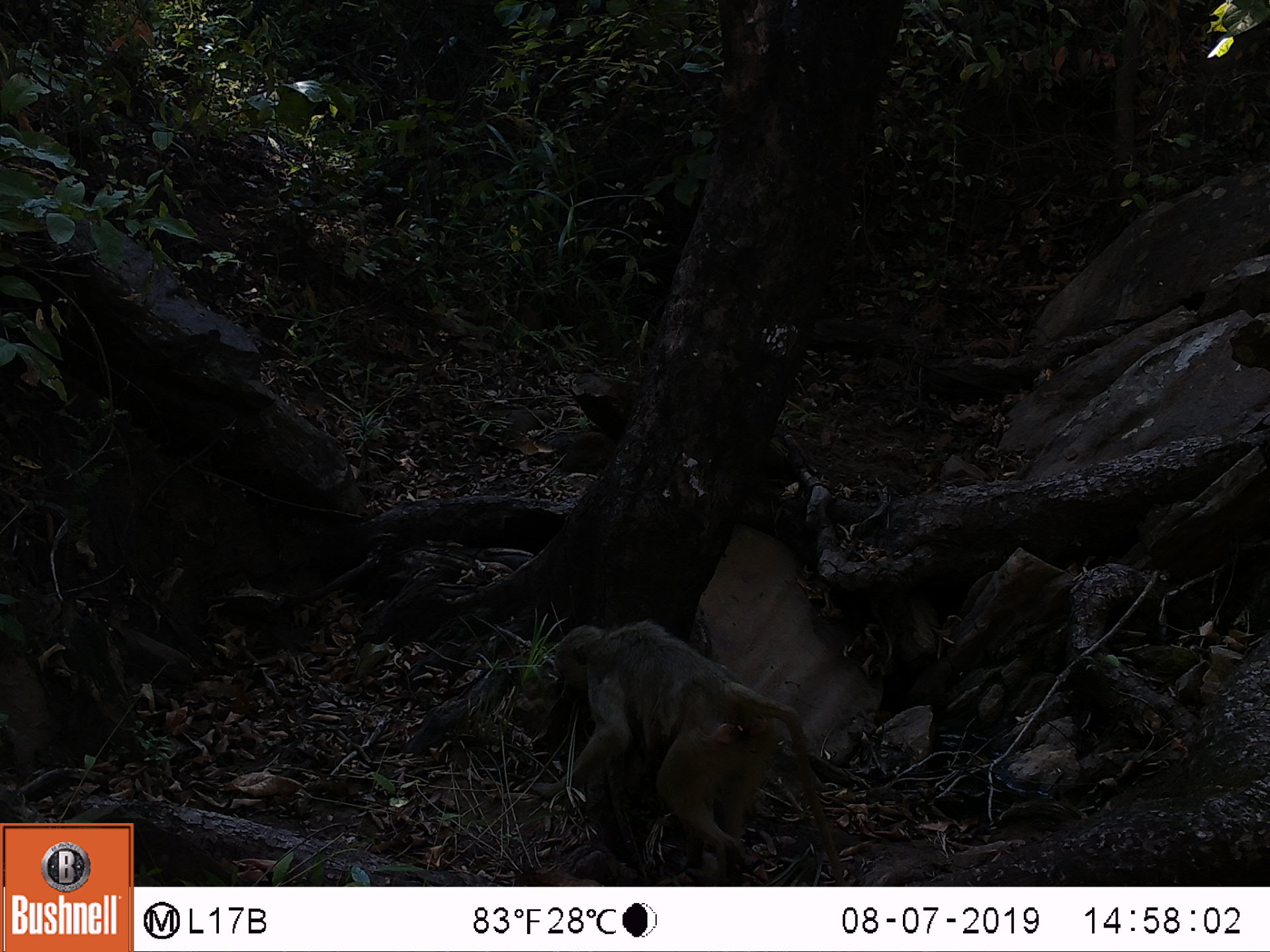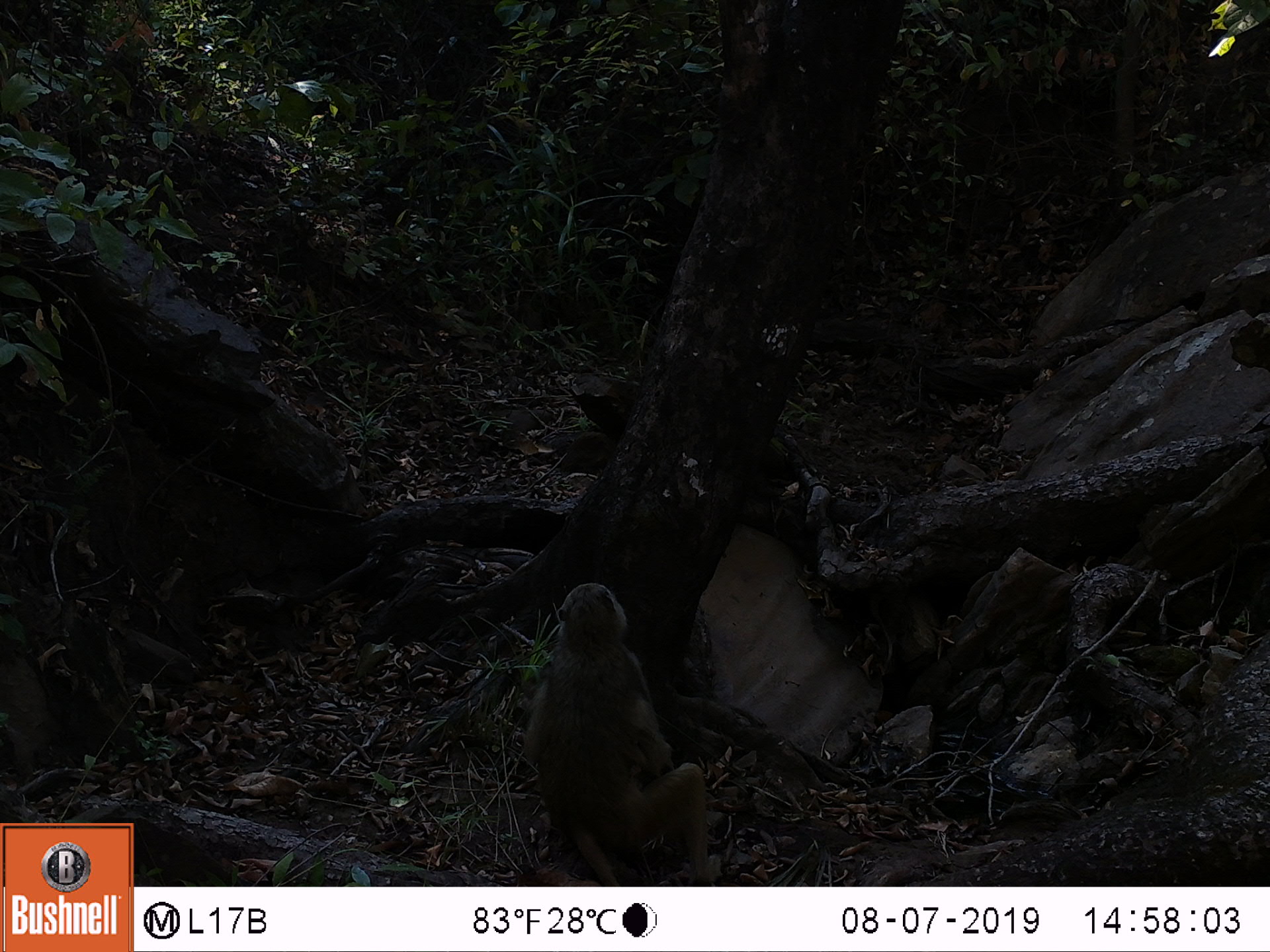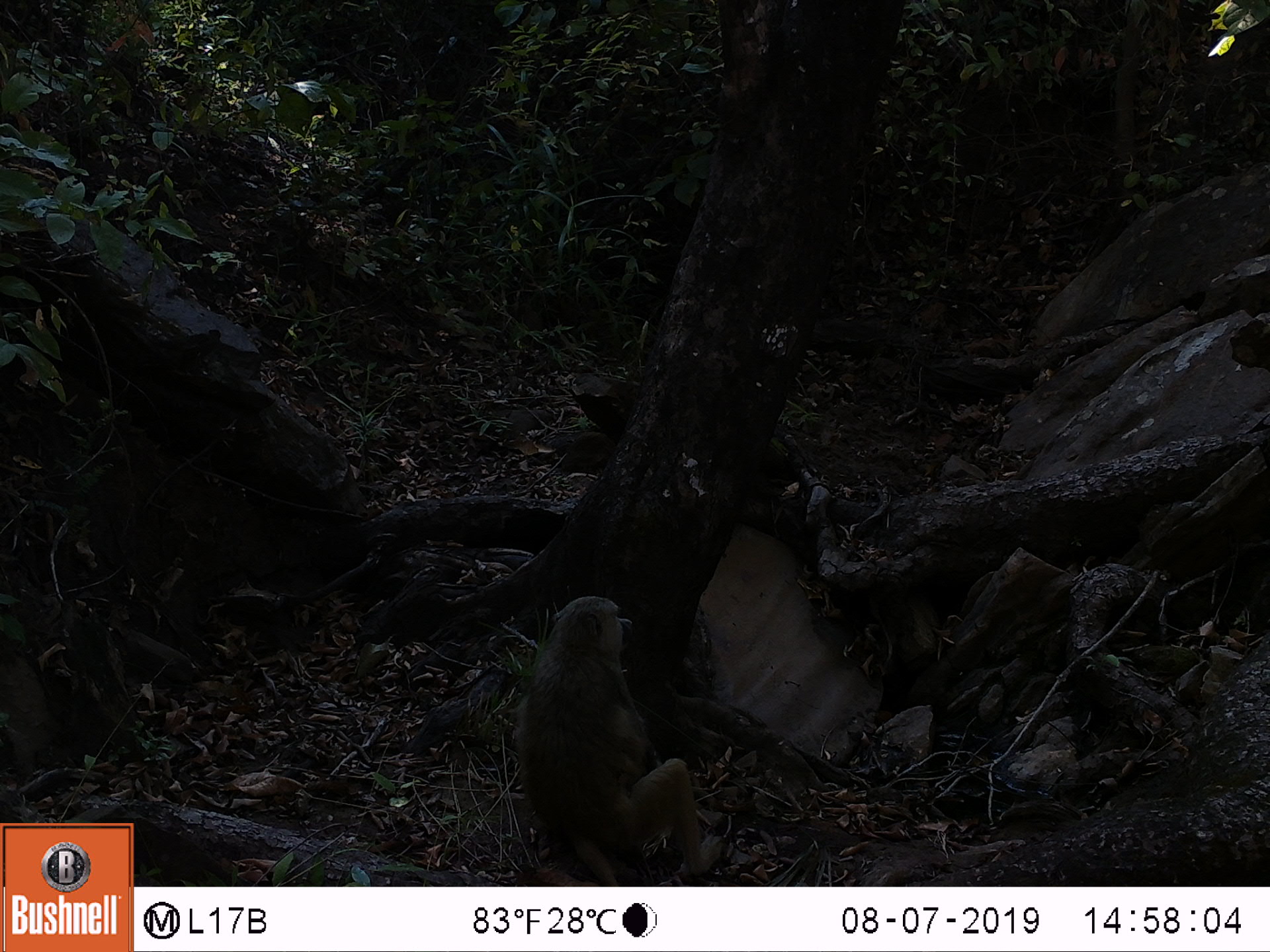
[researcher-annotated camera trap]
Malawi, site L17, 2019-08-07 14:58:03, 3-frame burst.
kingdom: Animalia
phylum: Chordata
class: Mammalia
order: Primates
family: Cercopithecidae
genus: Papio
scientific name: Papio cynocephalus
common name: yellow baboon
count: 1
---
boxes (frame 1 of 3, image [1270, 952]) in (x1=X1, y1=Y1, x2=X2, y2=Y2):
yellow baboon: (x1=553, y1=619, x2=840, y2=877)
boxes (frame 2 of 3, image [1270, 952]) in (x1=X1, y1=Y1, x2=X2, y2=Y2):
yellow baboon: (x1=514, y1=582, x2=717, y2=875)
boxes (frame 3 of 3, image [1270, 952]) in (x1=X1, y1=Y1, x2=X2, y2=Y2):
yellow baboon: (x1=521, y1=597, x2=700, y2=873)